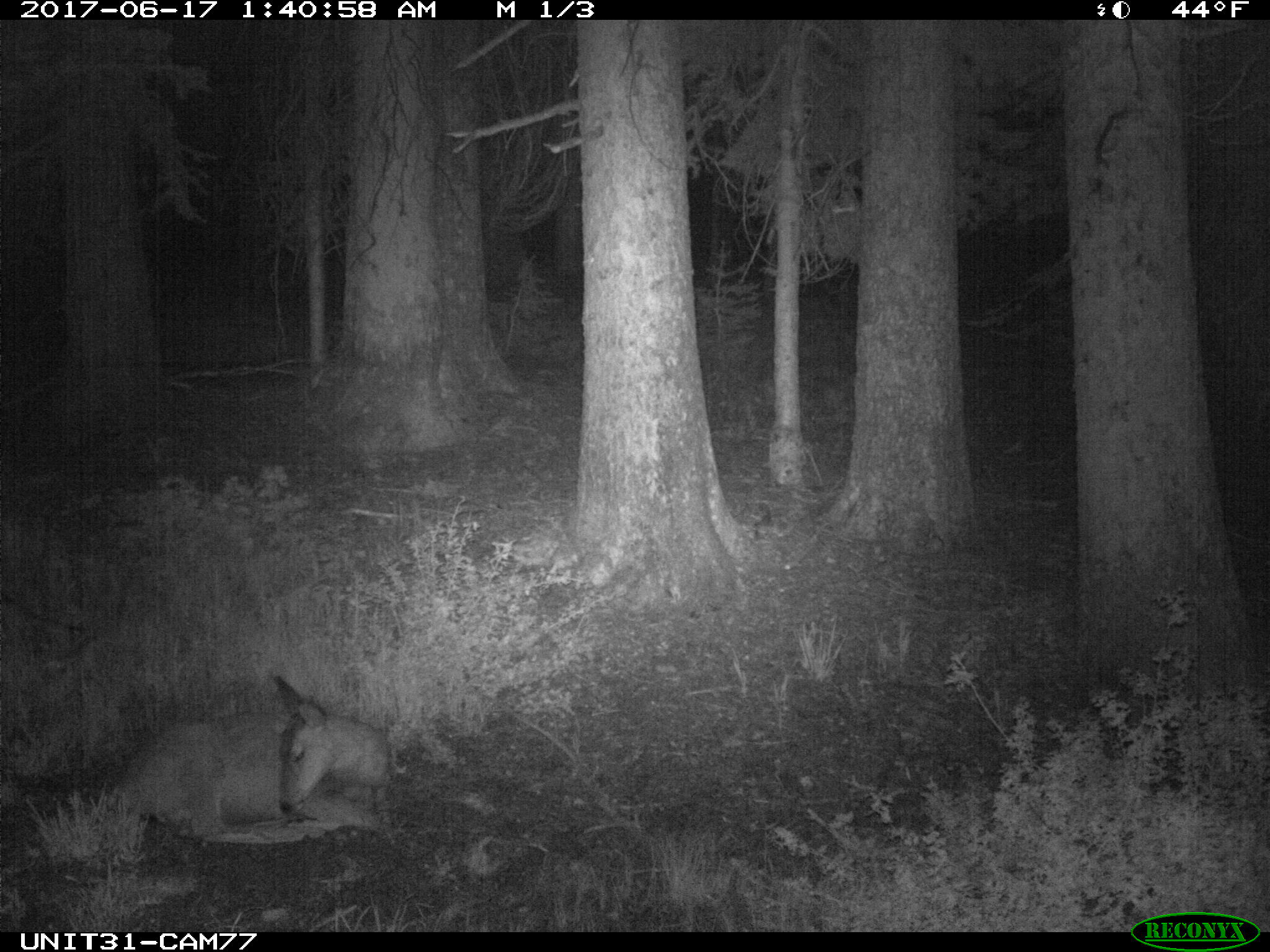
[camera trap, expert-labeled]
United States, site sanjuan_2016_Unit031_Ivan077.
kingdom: Animalia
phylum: Chordata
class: Mammalia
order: Artiodactyla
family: Cervidae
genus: Odocoileus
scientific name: Odocoileus hemionus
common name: mule deer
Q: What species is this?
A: Odocoileus hemionus (mule deer).